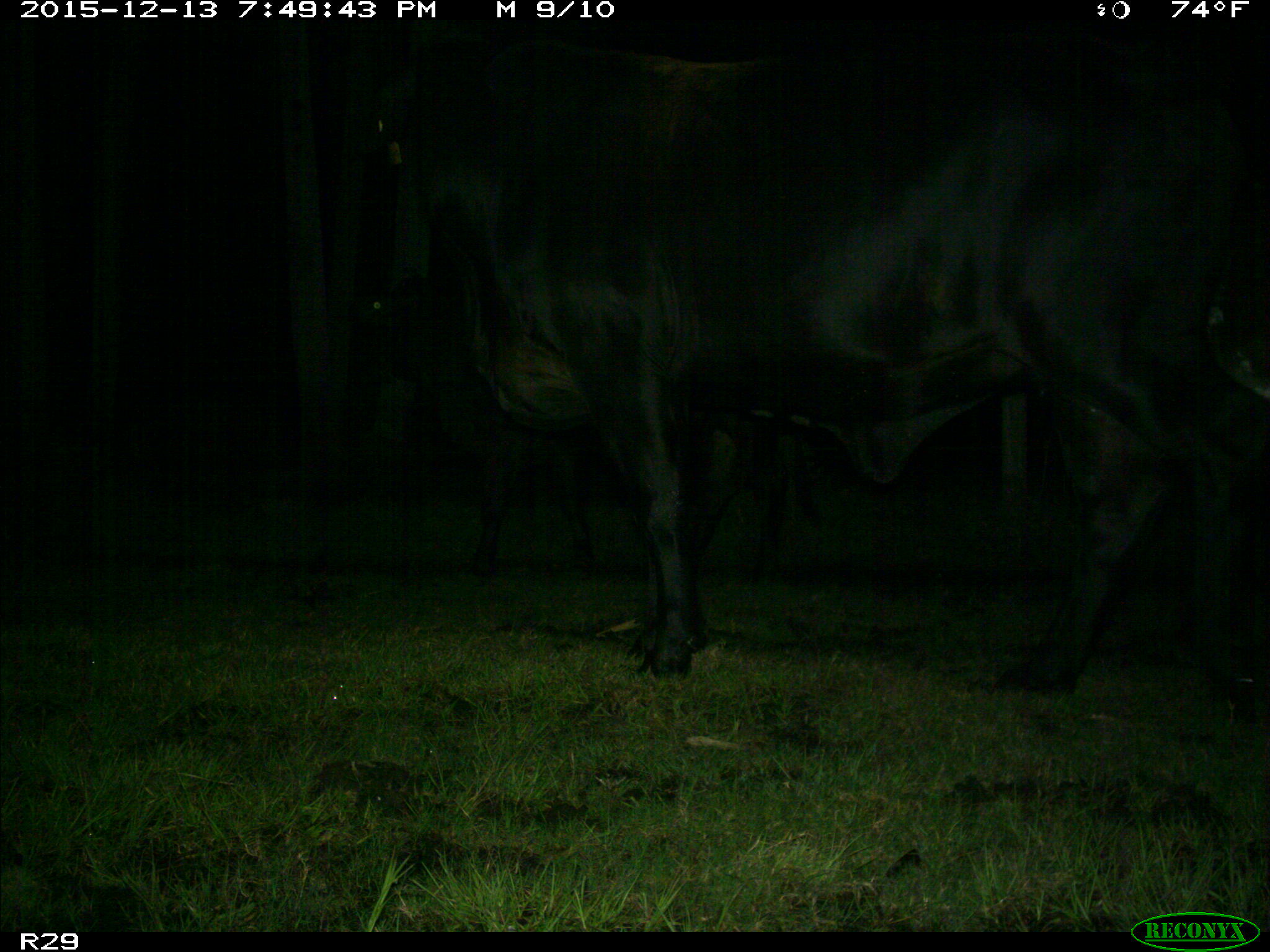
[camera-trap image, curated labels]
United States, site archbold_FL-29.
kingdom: Animalia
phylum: Chordata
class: Mammalia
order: Artiodactyla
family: Bovidae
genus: Bos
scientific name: Bos taurus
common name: domestic cow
Bos taurus (domestic cow).